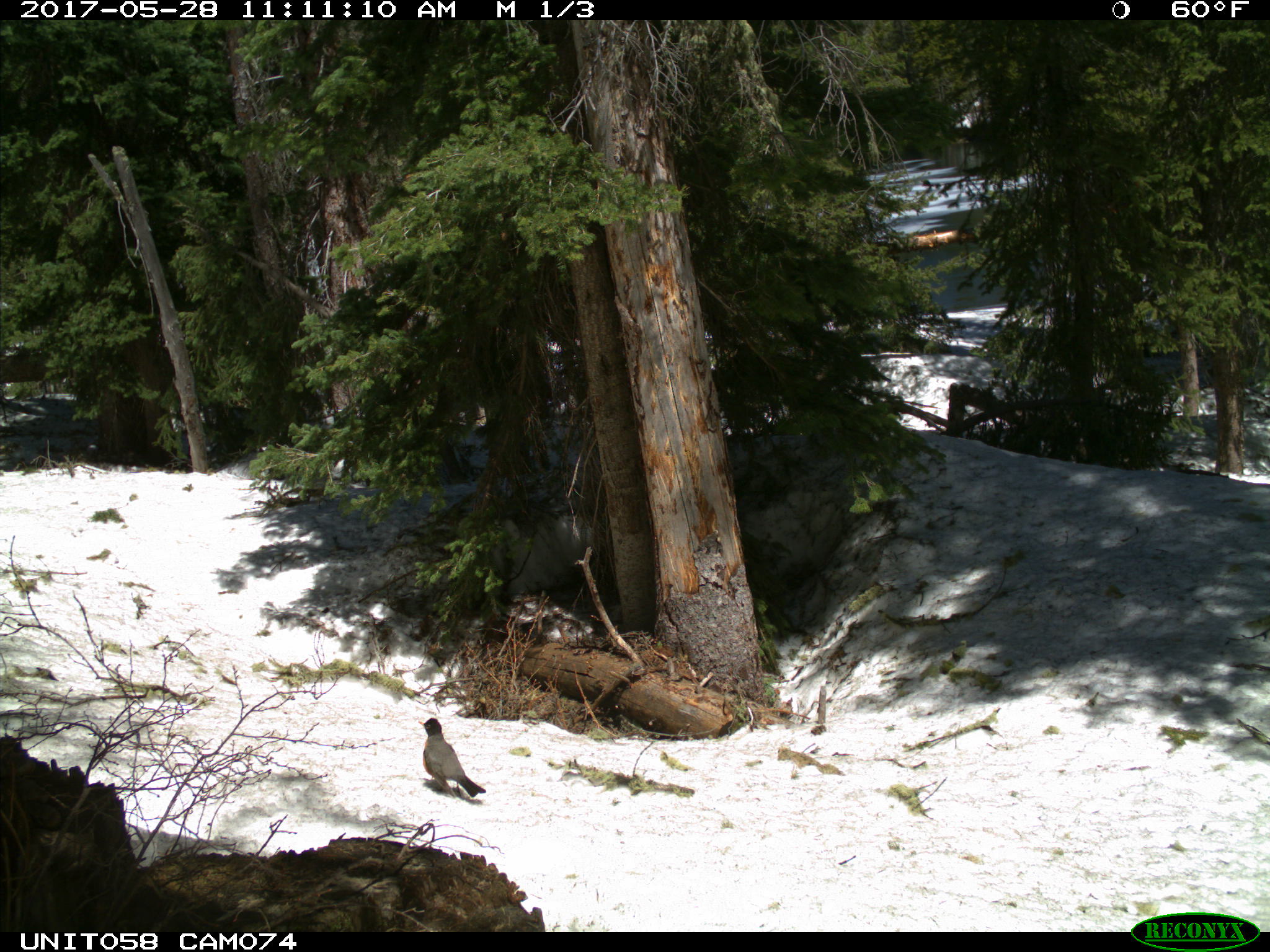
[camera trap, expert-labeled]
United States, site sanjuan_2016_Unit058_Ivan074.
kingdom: Animalia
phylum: Chordata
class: Aves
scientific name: Aves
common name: birds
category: unidentified bird